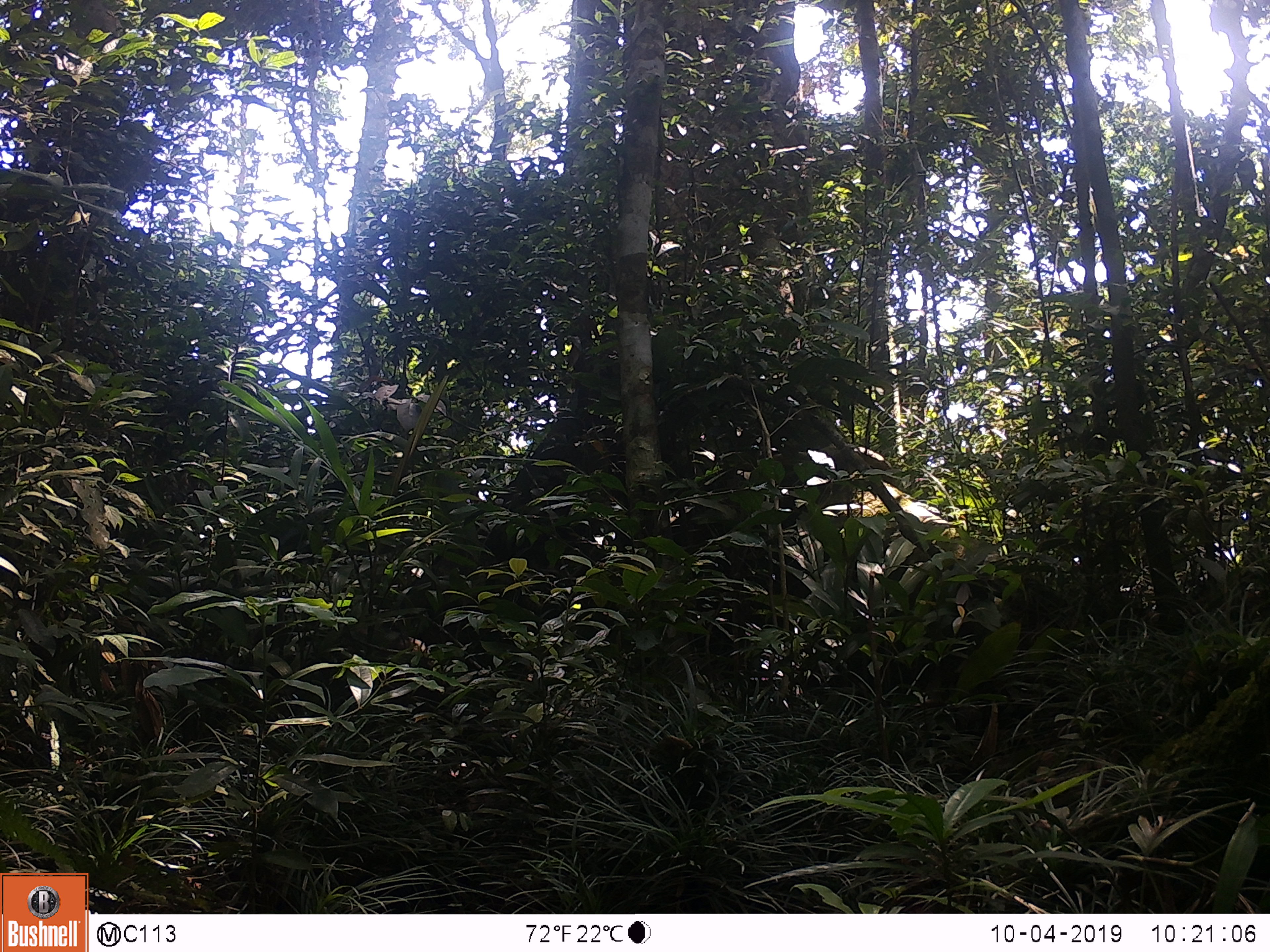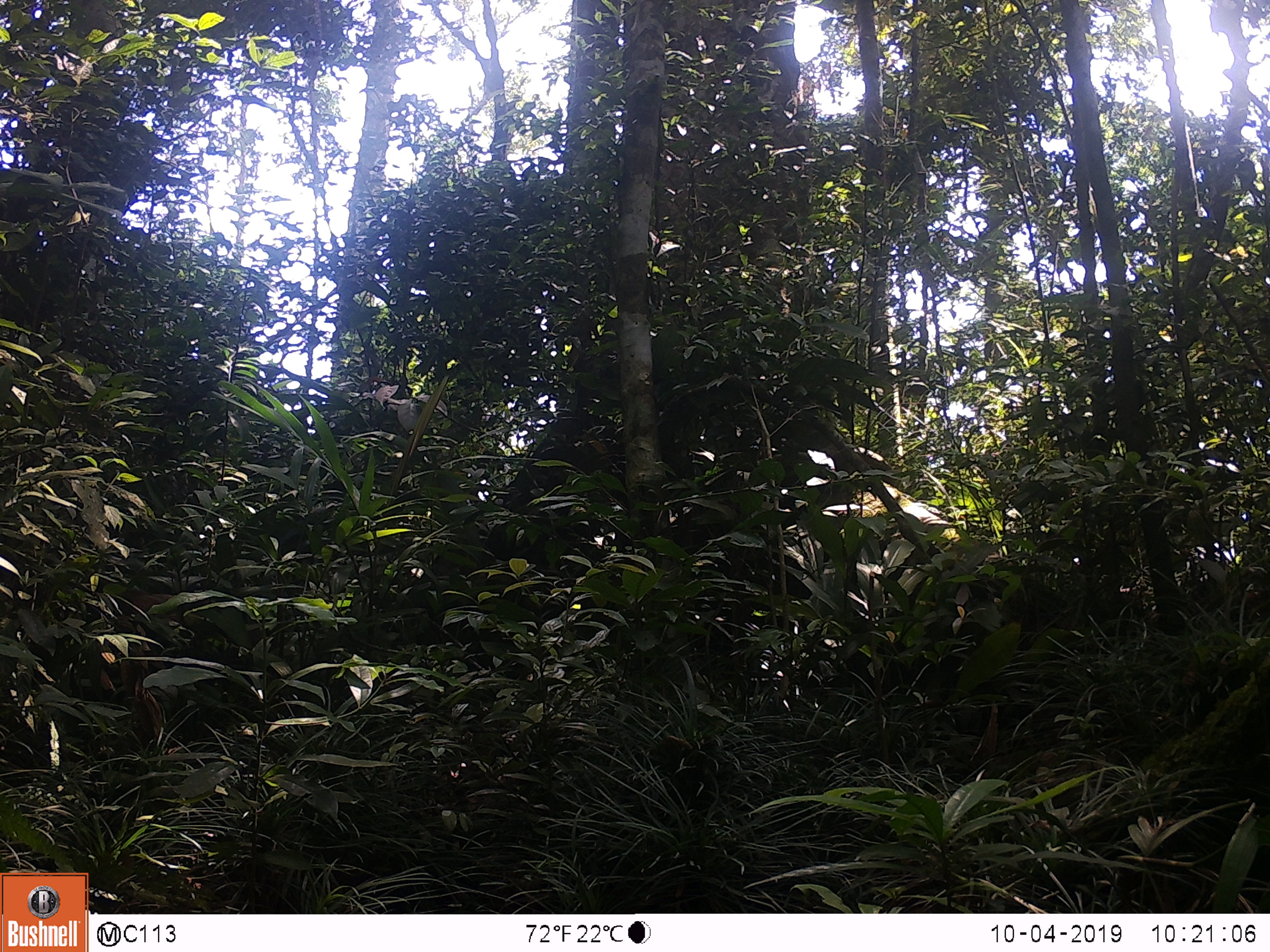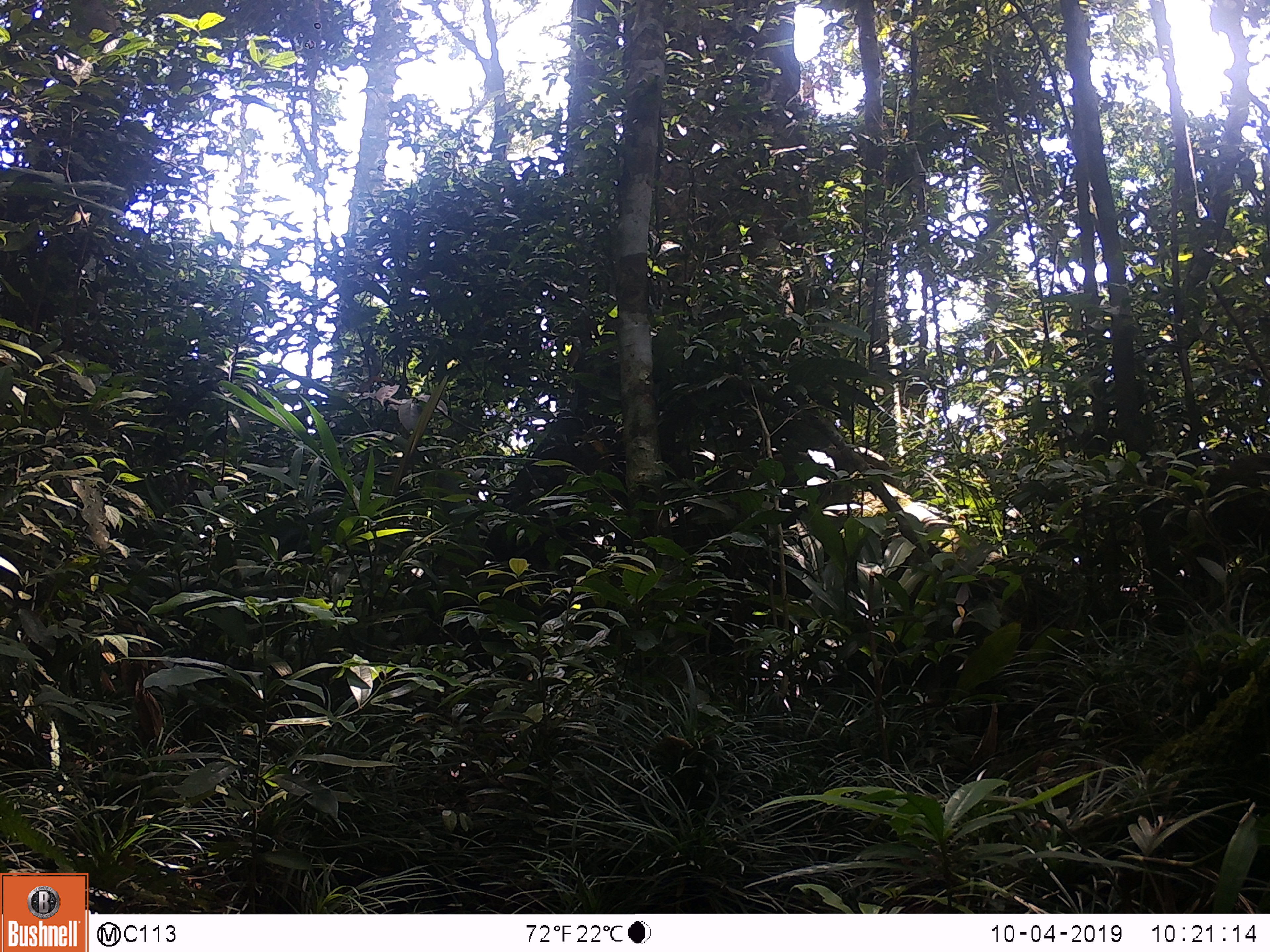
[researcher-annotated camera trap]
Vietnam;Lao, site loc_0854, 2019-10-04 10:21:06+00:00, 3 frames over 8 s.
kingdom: Animalia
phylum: Chordata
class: Mammalia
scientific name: Mammalia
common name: mammal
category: unidentified mammal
Unidentified mammal (mammal) (Mammalia). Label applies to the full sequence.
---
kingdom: Animalia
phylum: Chordata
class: Mammalia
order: Primates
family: Cercopithecidae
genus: Macaca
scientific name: Macaca arctoides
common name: stump-tailed macaque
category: stump tailed macaque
Stump tailed macaque (stump-tailed macaque) (Macaca arctoides). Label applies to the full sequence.